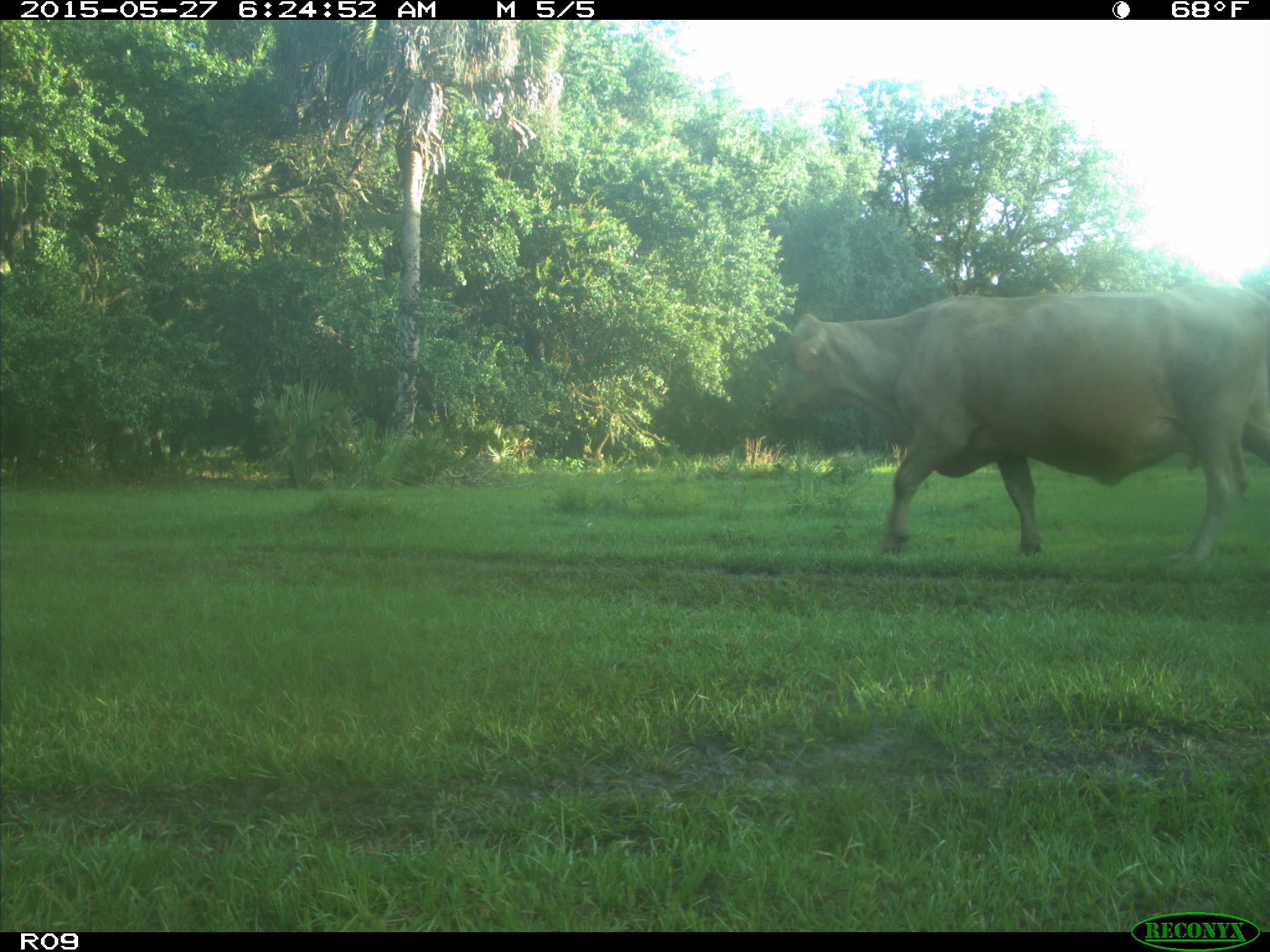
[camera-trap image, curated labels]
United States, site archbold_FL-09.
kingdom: Animalia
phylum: Chordata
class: Mammalia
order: Artiodactyla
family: Bovidae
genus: Bos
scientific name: Bos taurus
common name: domestic cow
Bos taurus (domestic cow).